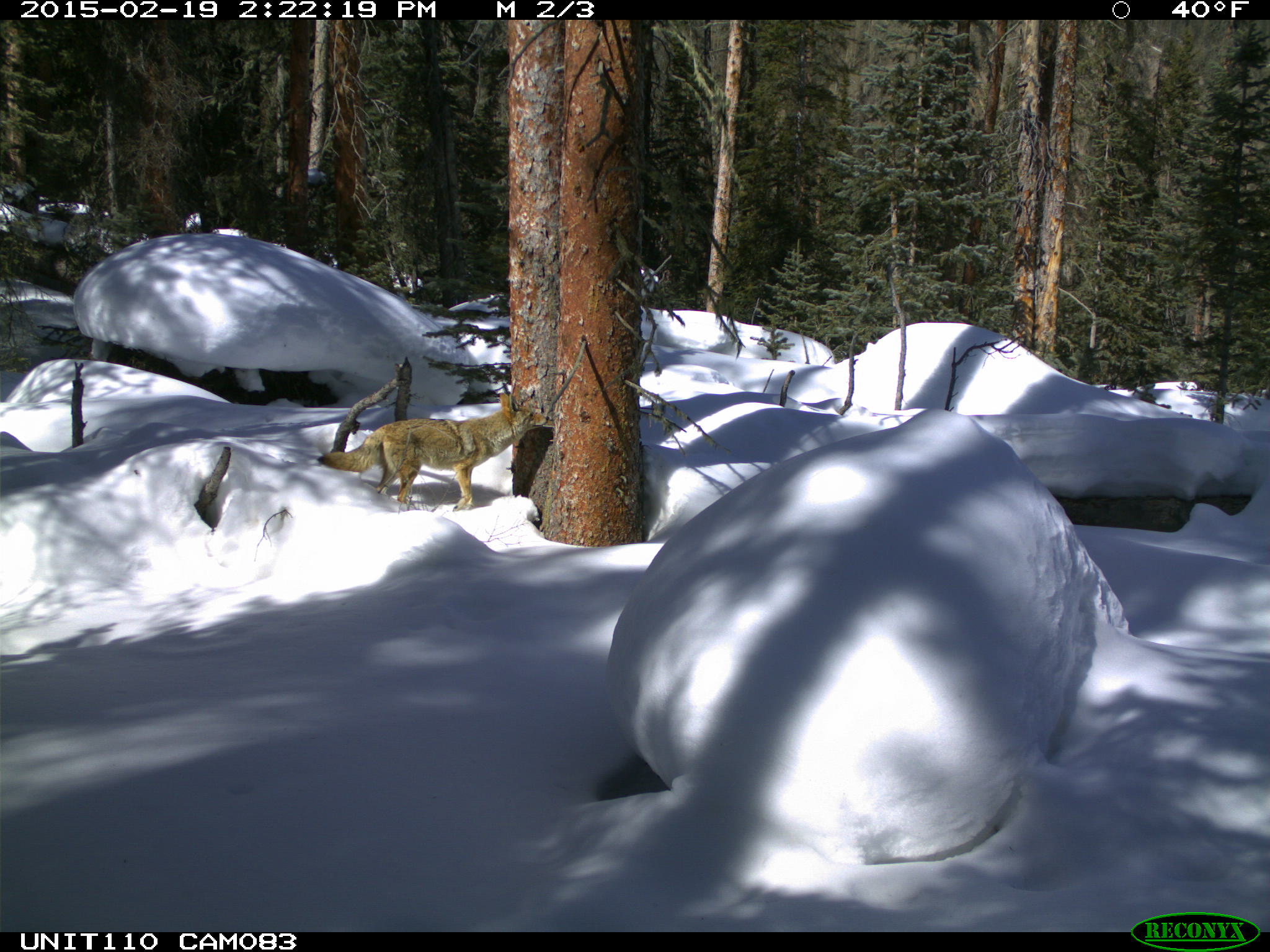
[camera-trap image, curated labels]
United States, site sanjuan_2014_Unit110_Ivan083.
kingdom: Animalia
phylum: Chordata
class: Mammalia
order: Carnivora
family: Canidae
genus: Canis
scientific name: Canis latrans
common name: coyote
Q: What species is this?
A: Canis latrans (coyote).